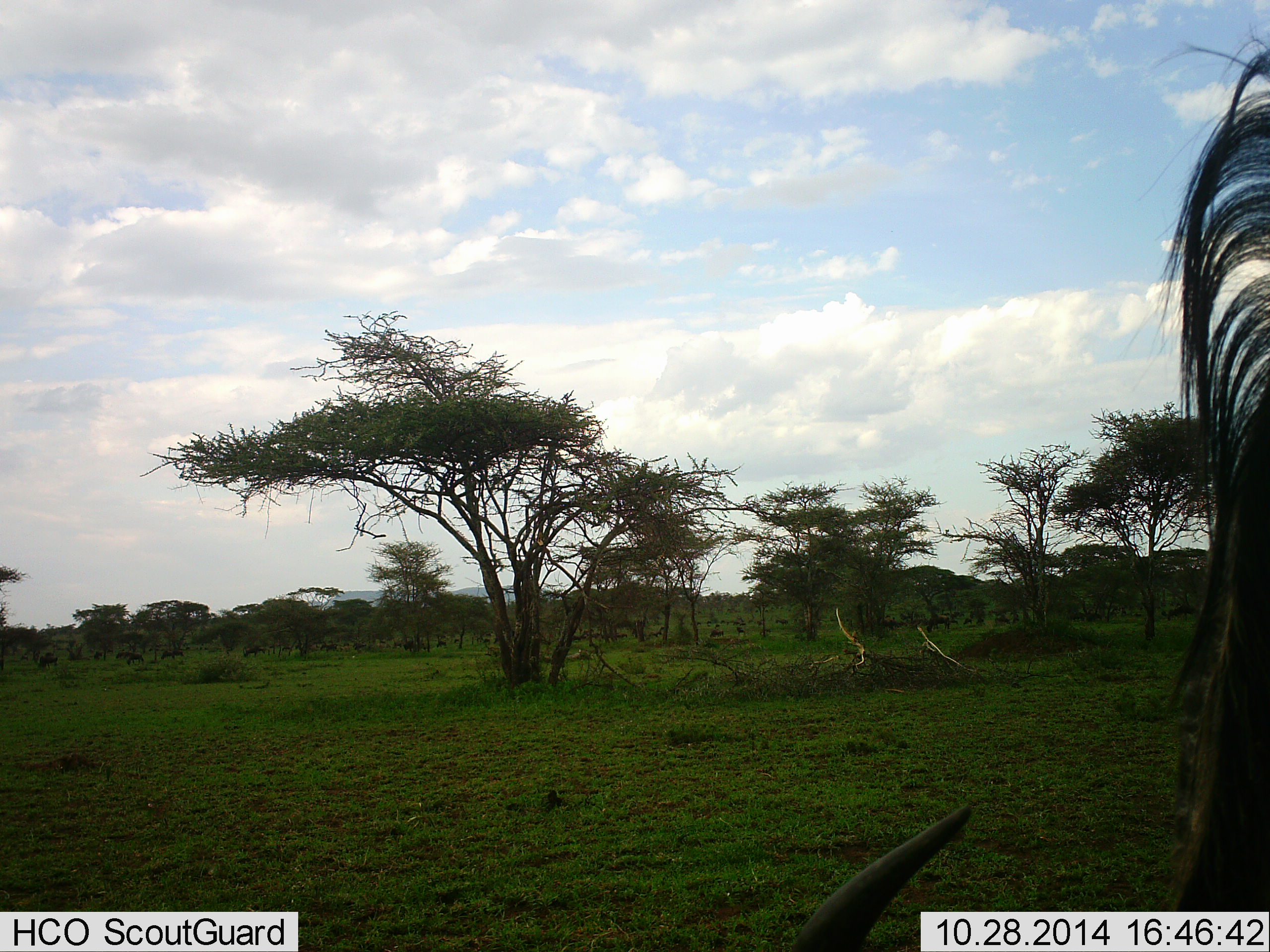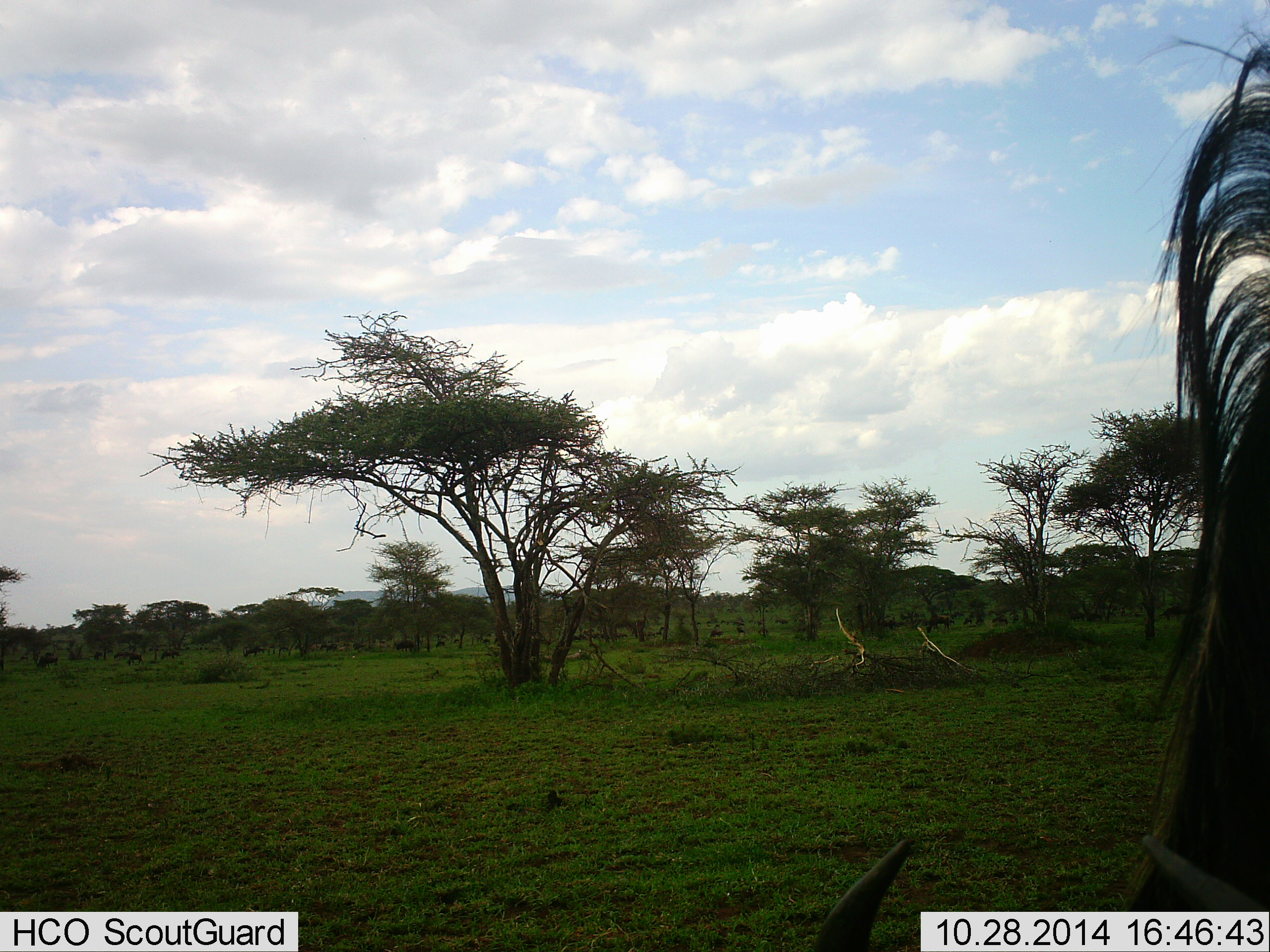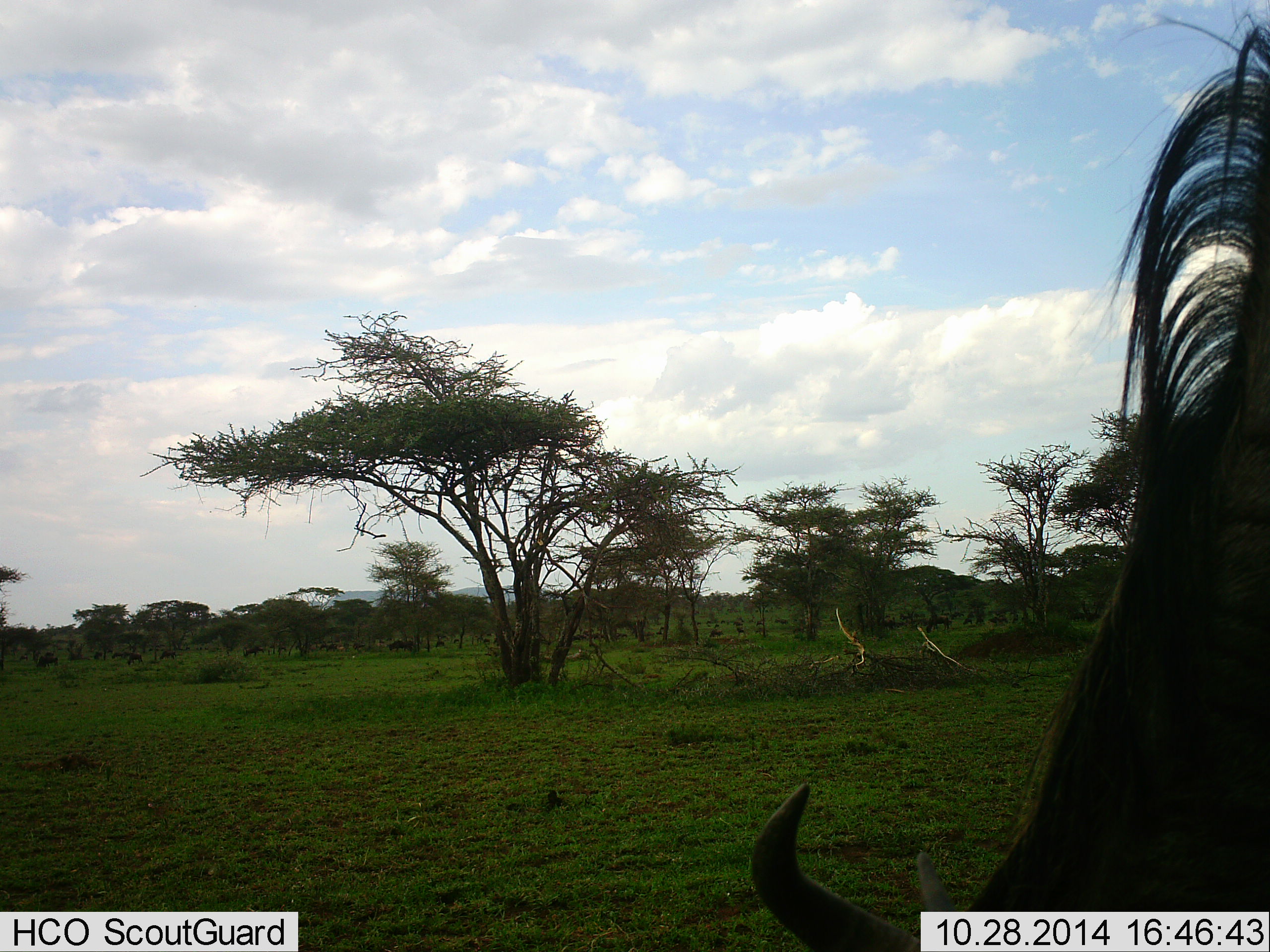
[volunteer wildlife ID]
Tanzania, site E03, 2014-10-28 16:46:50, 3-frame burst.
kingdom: Animalia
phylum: Chordata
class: Mammalia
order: Artiodactyla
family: Bovidae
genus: Connochaetes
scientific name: Connochaetes taurinus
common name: blue wildebeest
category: wildebeest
Wildebeest (blue wildebeest) (Connochaetes taurinus), count 1. Behavior (volunteer vote fractions): standing 30%, resting 0%, moving 0%, interacting 0%. Young present (vote fraction): 0%. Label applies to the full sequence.